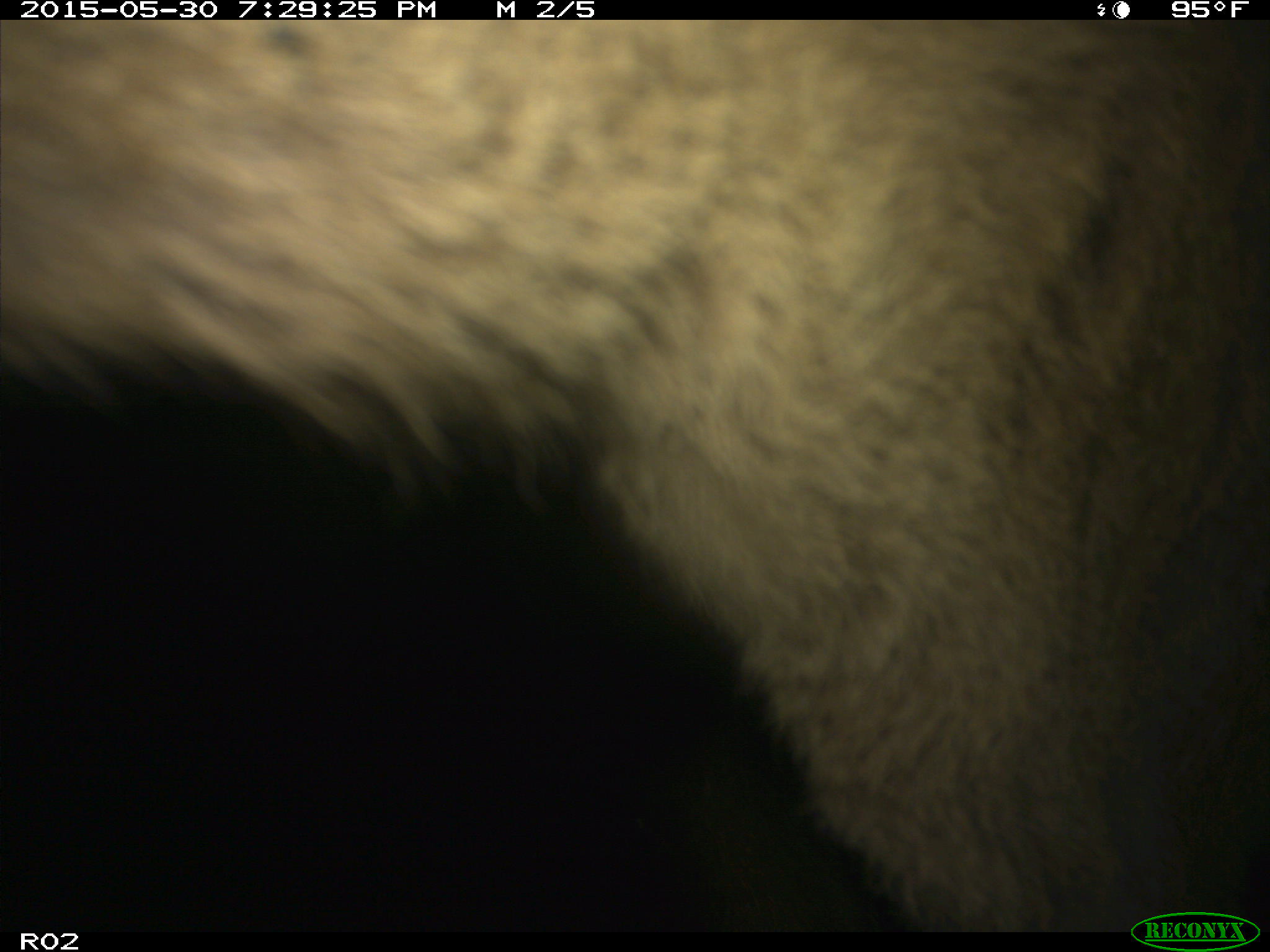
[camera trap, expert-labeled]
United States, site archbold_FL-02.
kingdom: Animalia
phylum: Chordata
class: Mammalia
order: Artiodactyla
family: Bovidae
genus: Bos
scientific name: Bos taurus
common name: domestic cow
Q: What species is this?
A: Bos taurus (domestic cow).